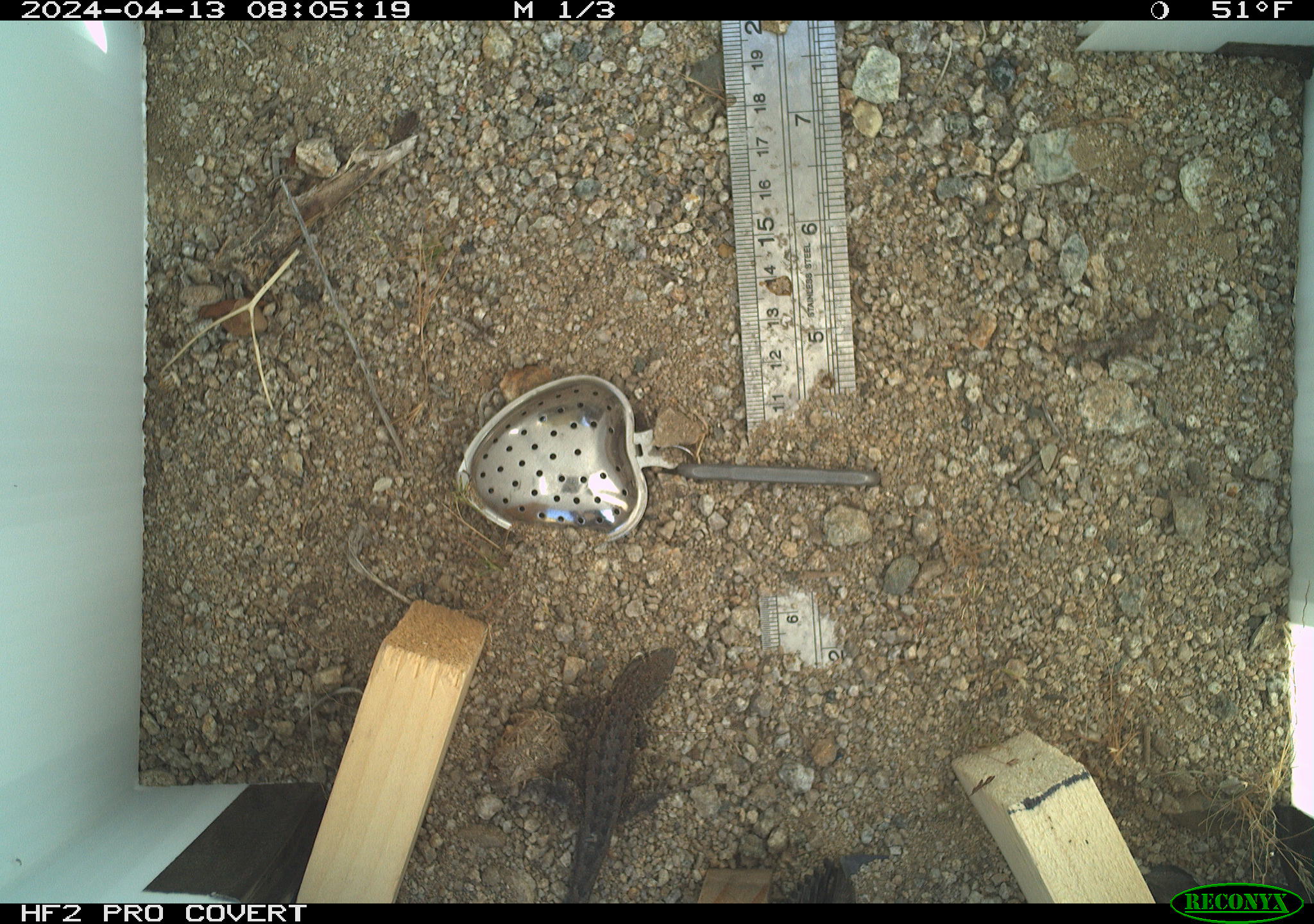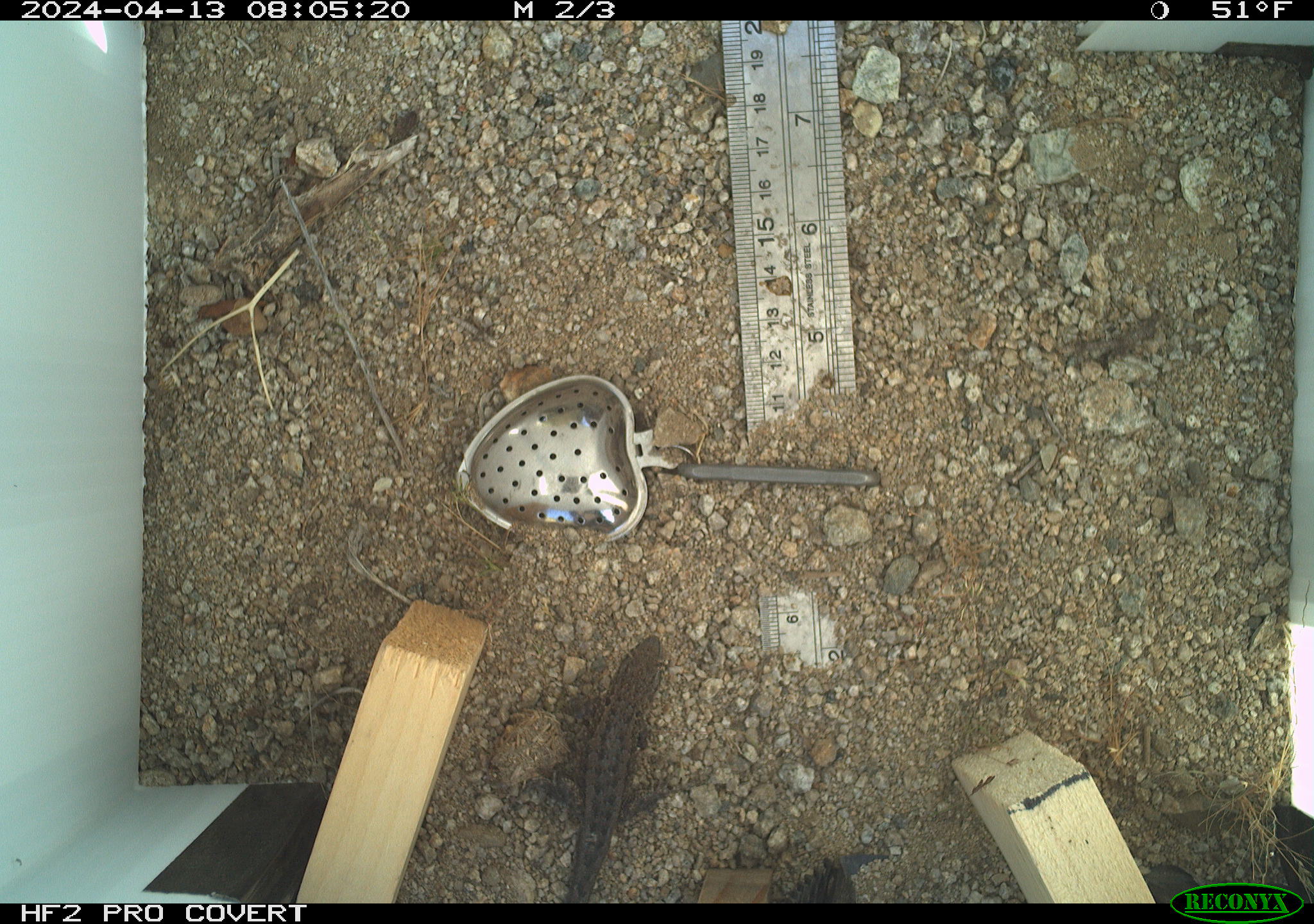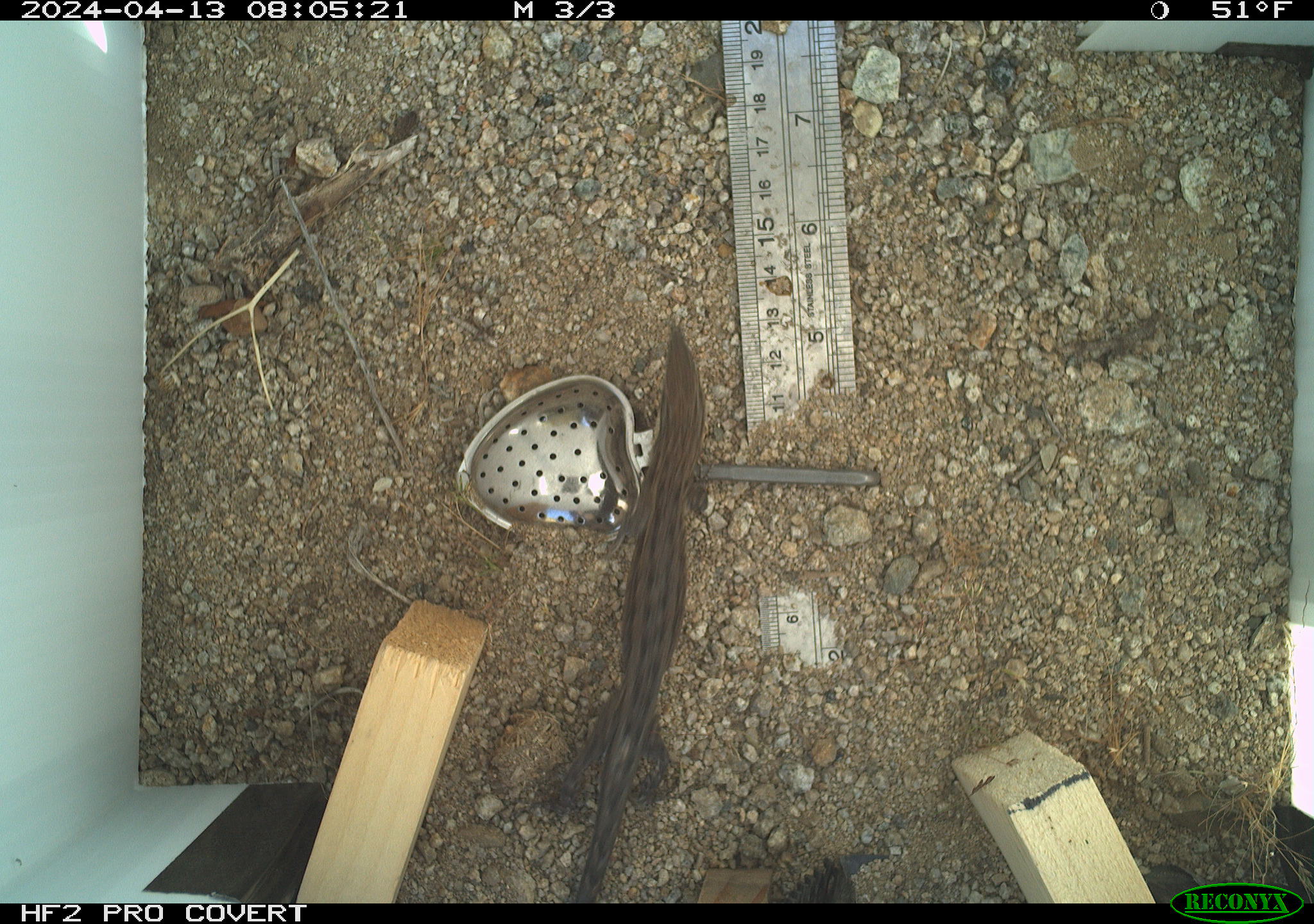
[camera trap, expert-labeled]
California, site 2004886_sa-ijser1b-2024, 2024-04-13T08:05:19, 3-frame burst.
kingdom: Animalia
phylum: Chordata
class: Reptilia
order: Squamata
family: Phrynosomatidae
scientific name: Phrynosomatidae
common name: phrynosomatid lizards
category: phrynosomatidae family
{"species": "phrynosomatidae family (phrynosomatid lizards) (Phrynosomatidae)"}